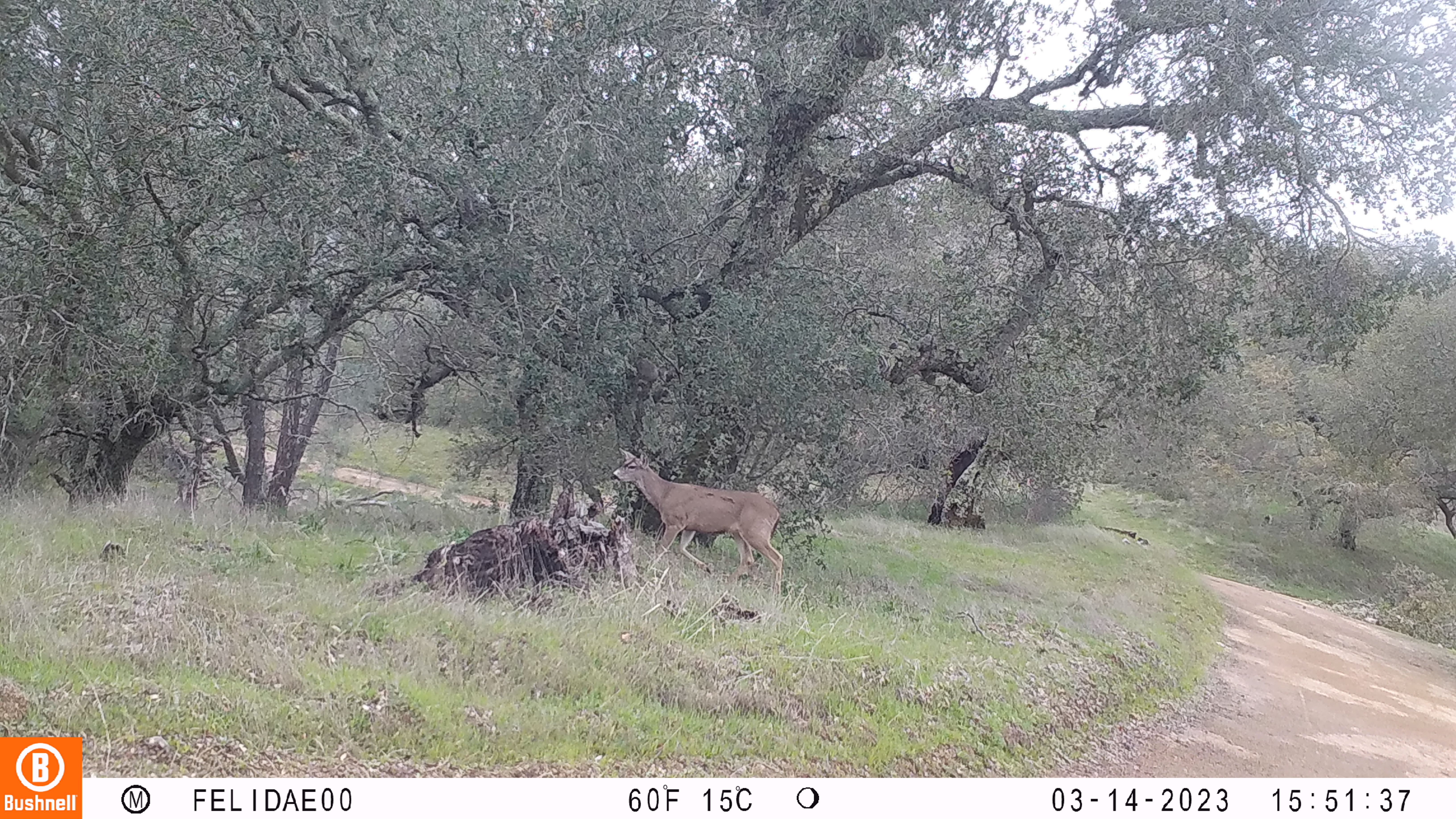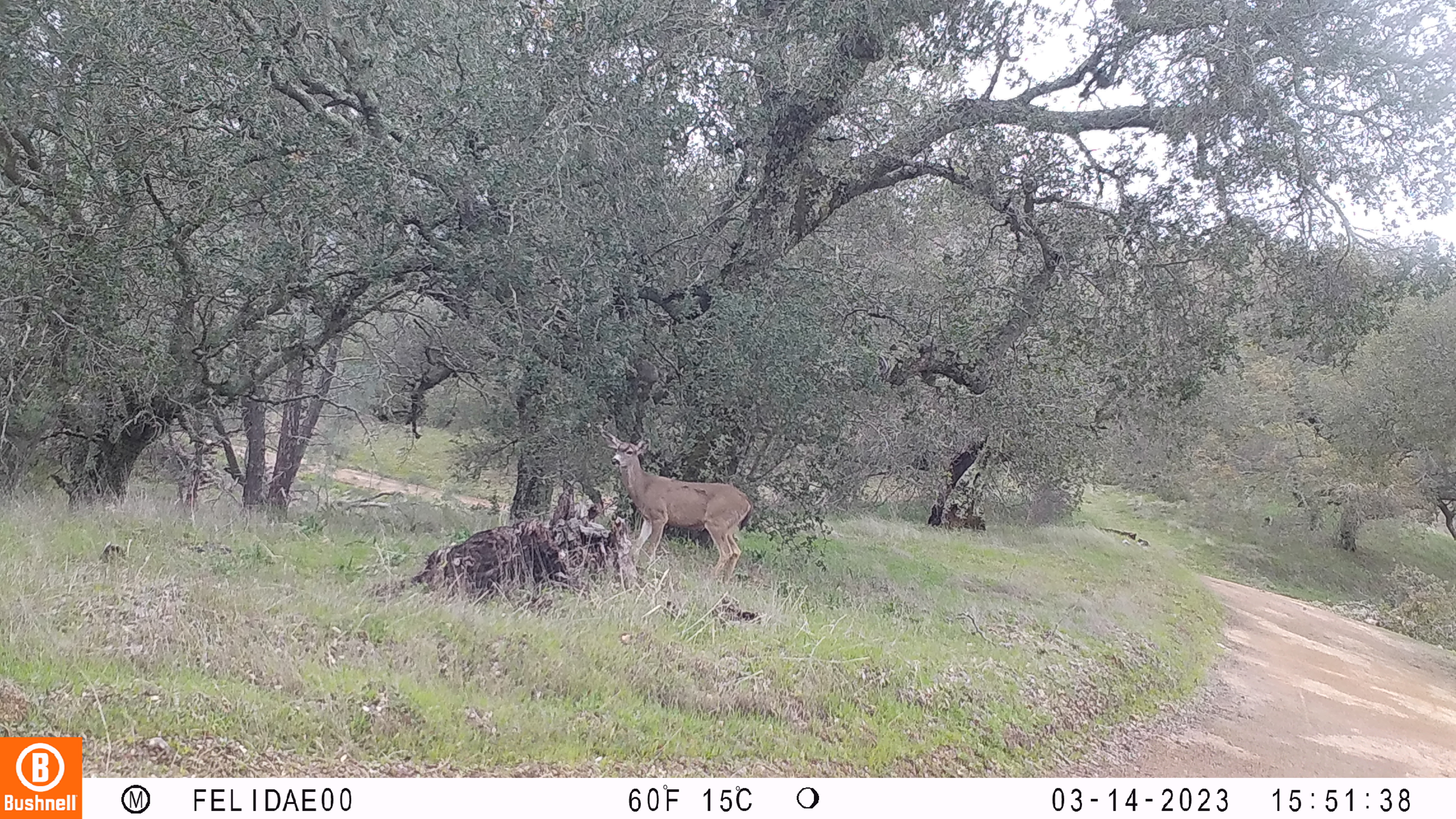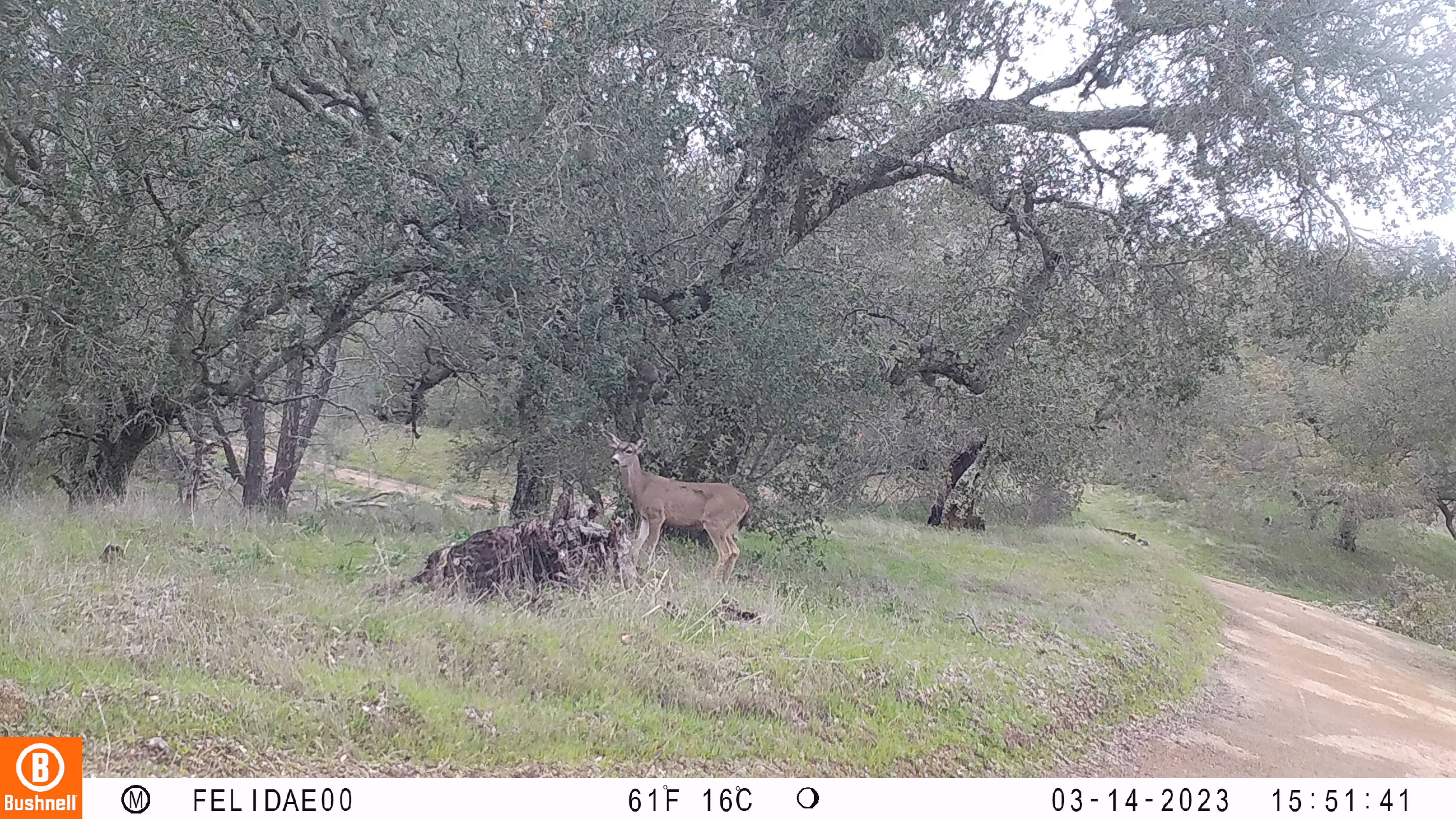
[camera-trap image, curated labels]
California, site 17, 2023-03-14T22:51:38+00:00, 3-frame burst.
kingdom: Animalia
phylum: Chordata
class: Mammalia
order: Artiodactyla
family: Cervidae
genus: Odocoileus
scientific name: Odocoileus hemionus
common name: mule deer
Mule deer (Odocoileus hemionus).